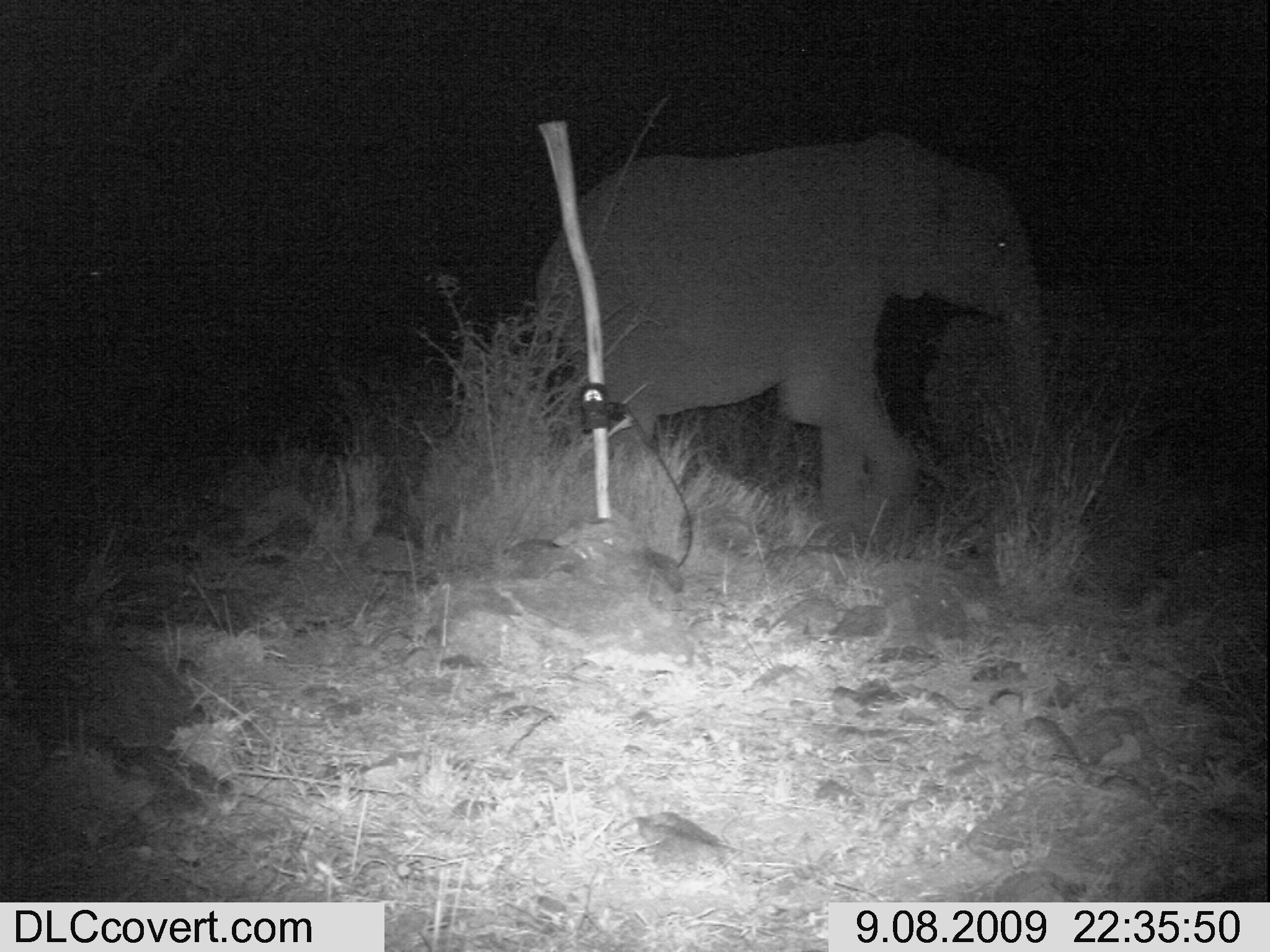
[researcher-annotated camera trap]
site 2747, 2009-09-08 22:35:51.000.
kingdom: Animalia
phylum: Chordata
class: Mammalia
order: Proboscidea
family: Elephantidae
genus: Loxodonta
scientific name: Loxodonta africana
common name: african bush elephant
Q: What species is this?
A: Loxodonta africana (african bush elephant).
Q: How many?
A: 1.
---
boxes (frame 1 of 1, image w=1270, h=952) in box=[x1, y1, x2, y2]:
loxodonta africana: box=[530, 129, 1051, 534]